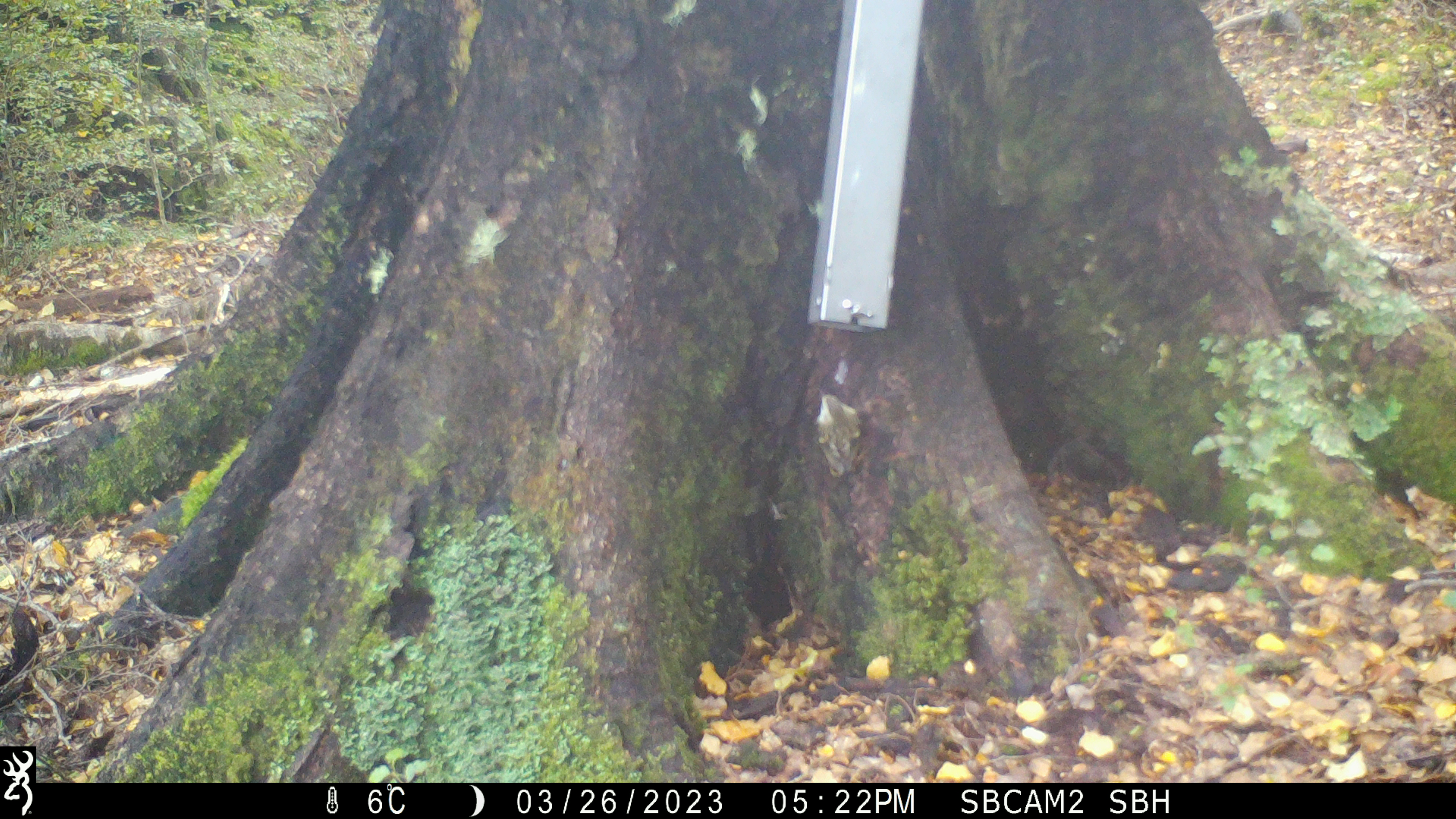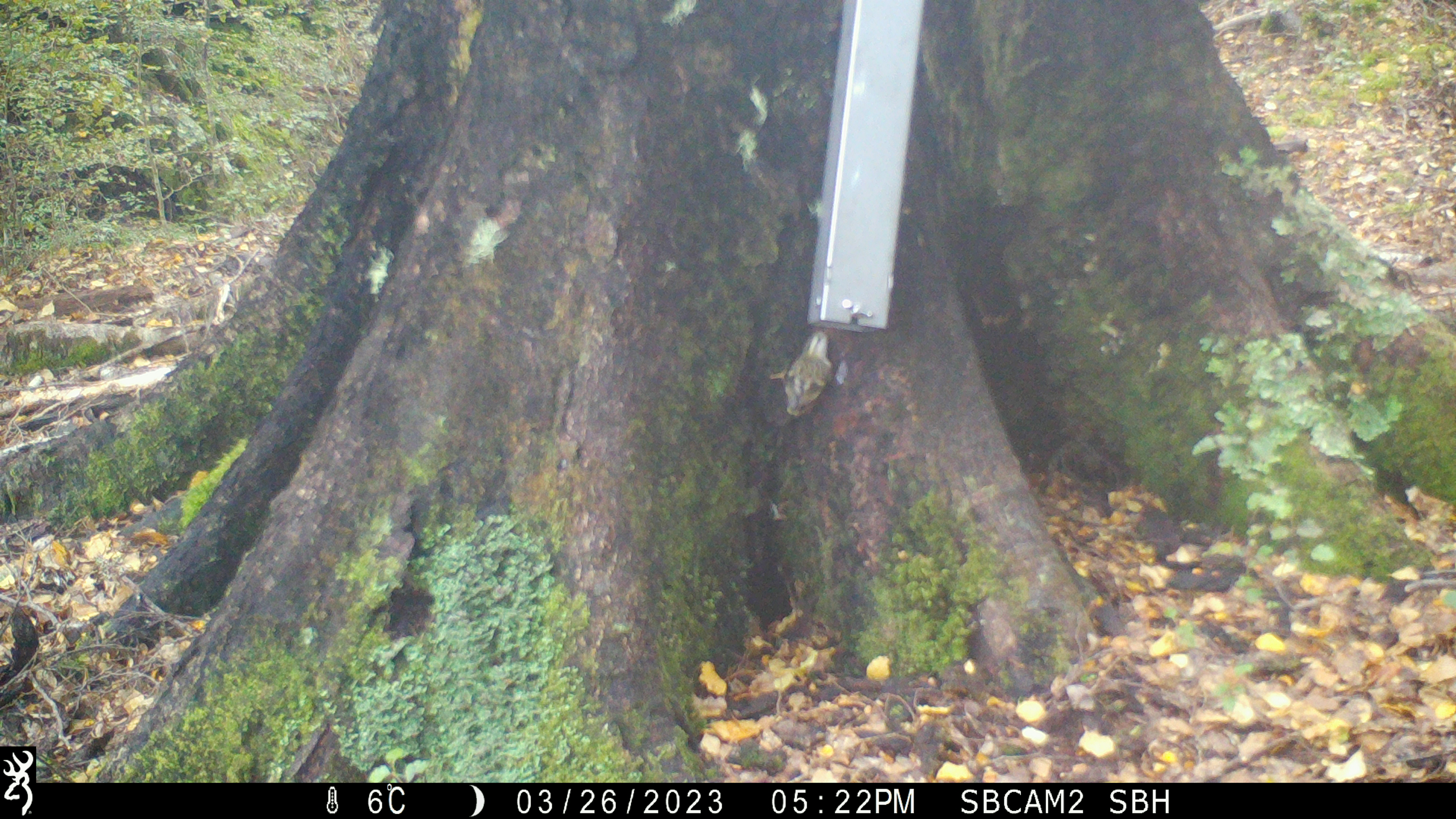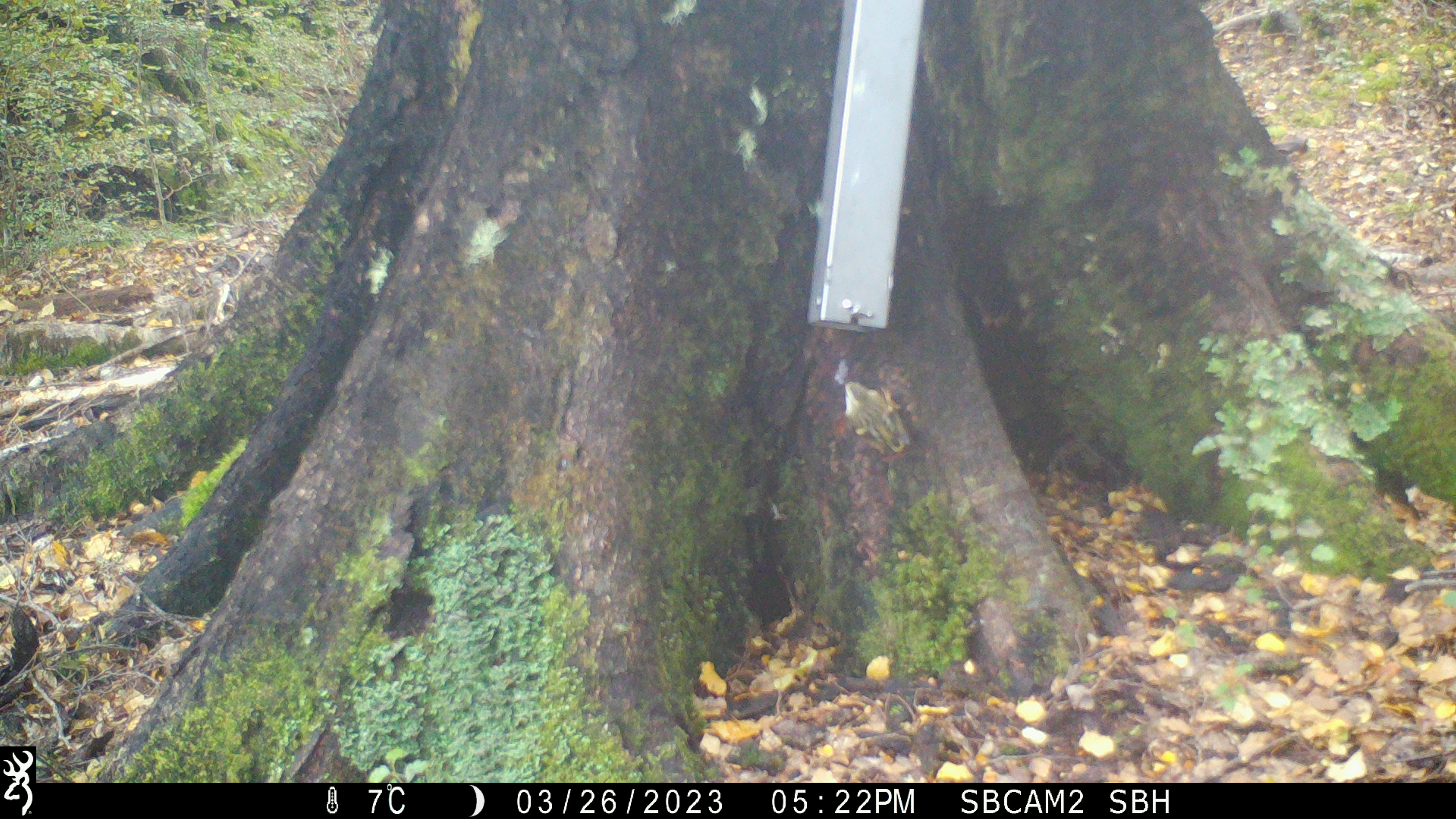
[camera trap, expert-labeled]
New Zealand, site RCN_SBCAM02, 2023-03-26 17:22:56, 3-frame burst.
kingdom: Animalia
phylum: Chordata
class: Aves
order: Passeriformes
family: Acanthisittidae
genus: Acanthisitta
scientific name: Acanthisitta chloris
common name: rifleman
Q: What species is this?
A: Rifleman (Acanthisitta chloris).